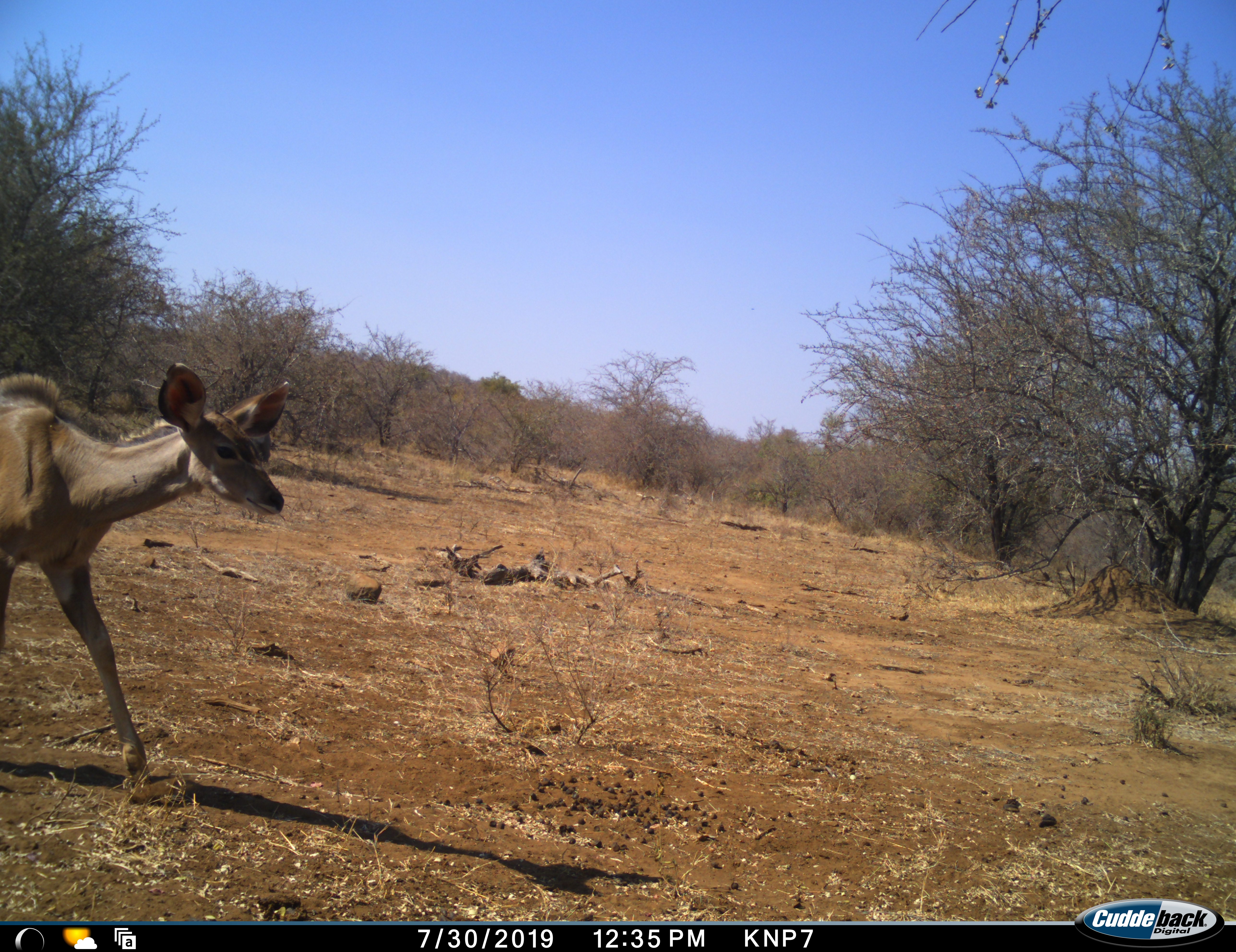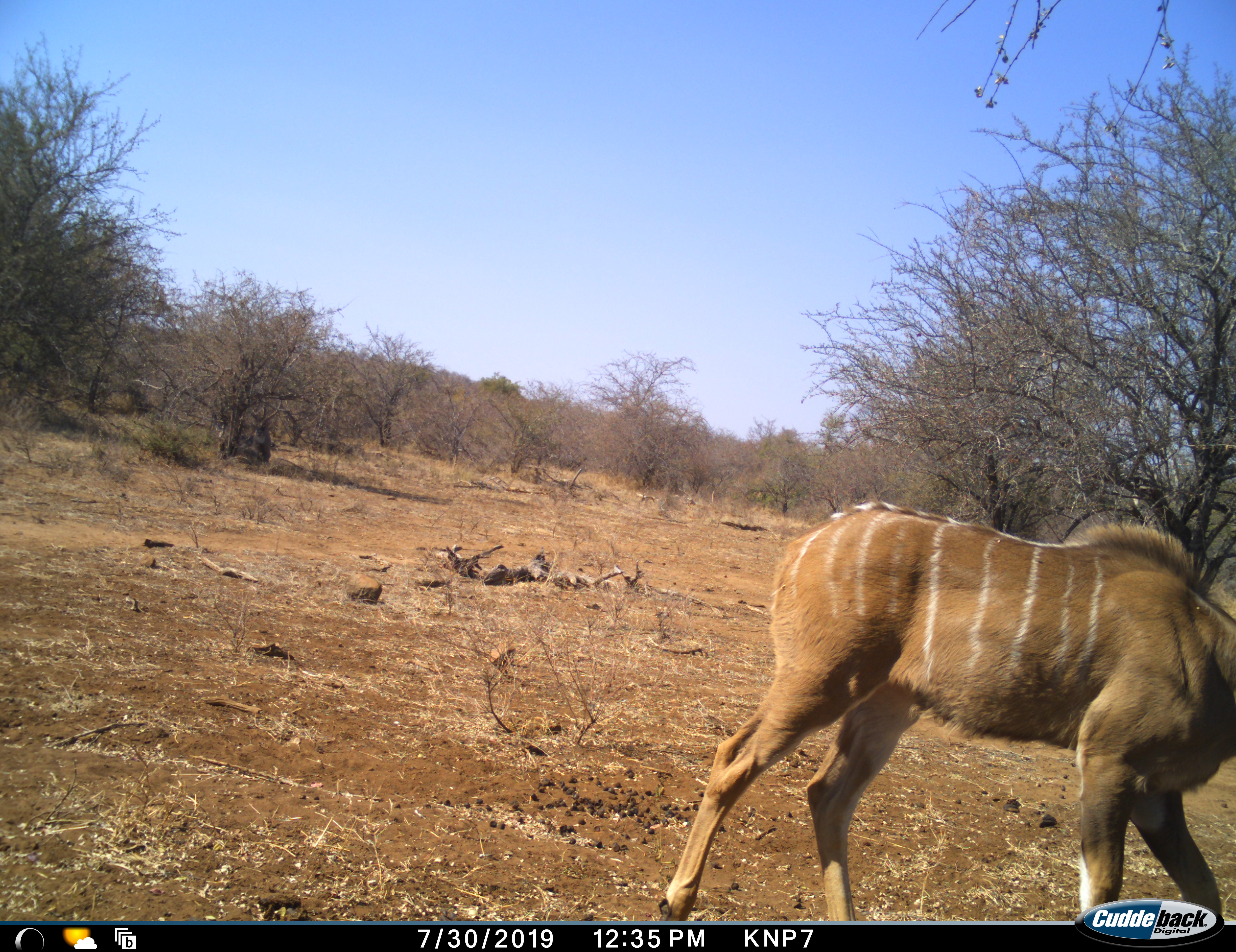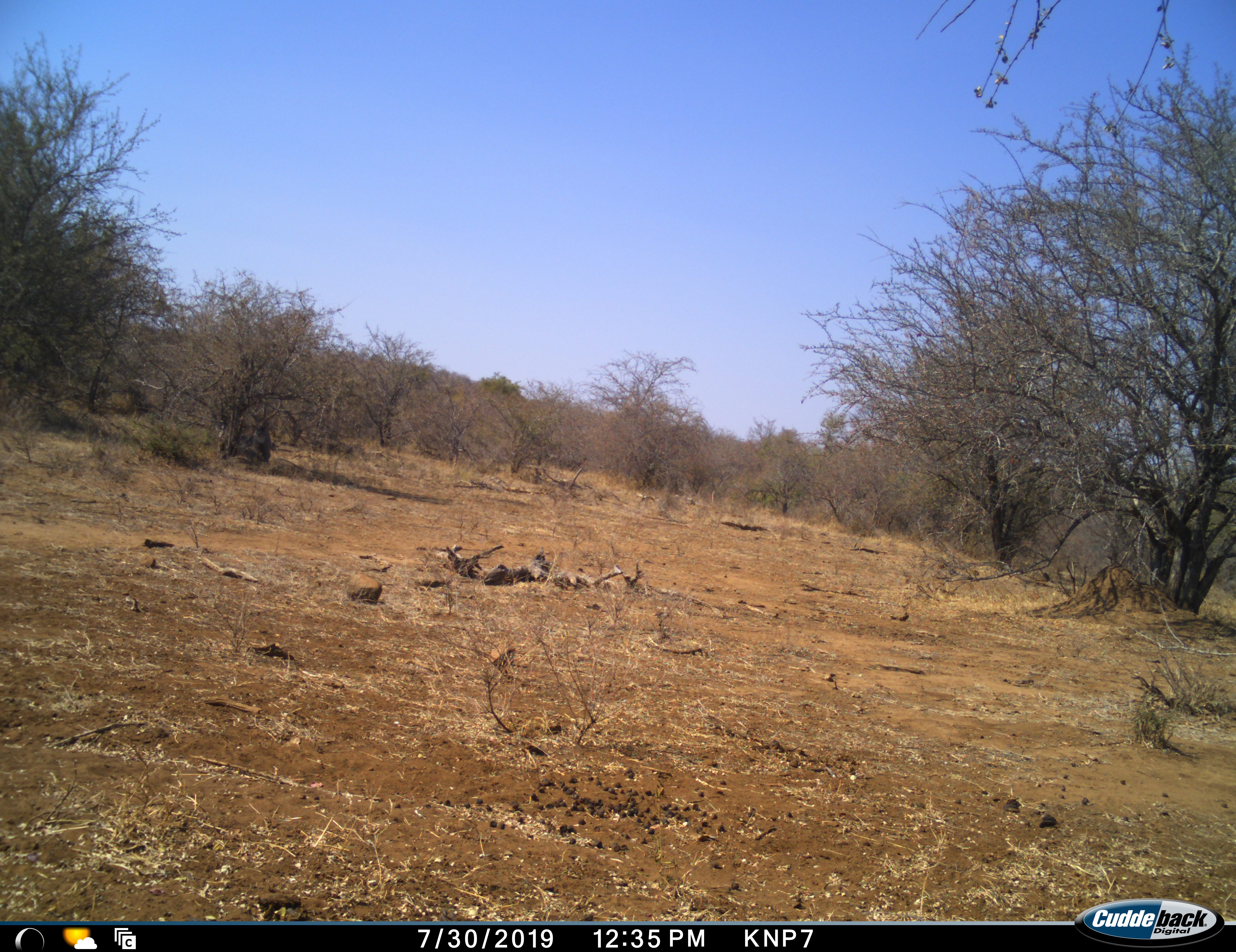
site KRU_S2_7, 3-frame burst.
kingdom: Animalia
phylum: Chordata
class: Mammalia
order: Artiodactyla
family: Bovidae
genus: Tragelaphus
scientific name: Tragelaphus angasii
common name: nyala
Nyala (Tragelaphus angasii), count 1. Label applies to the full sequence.